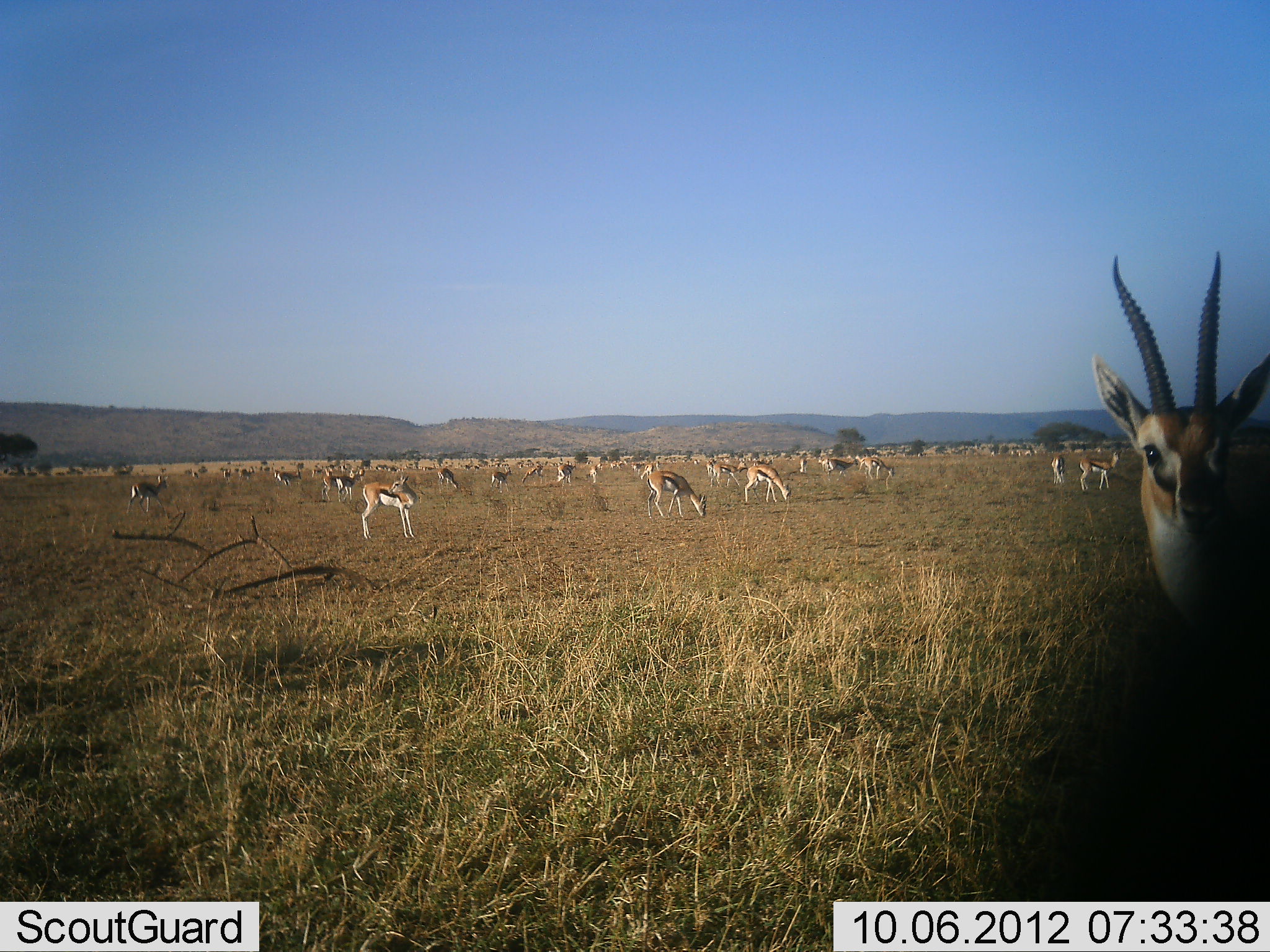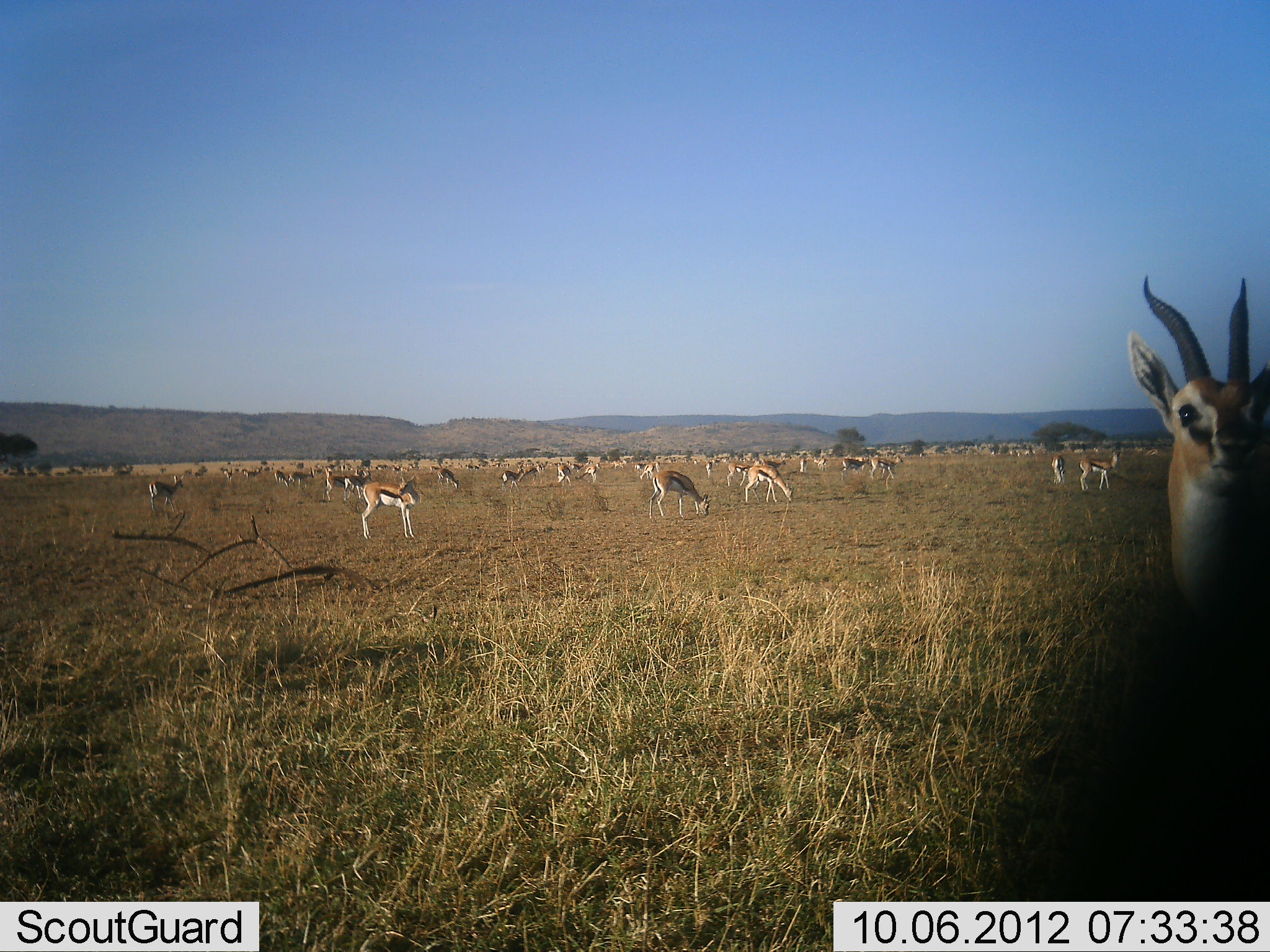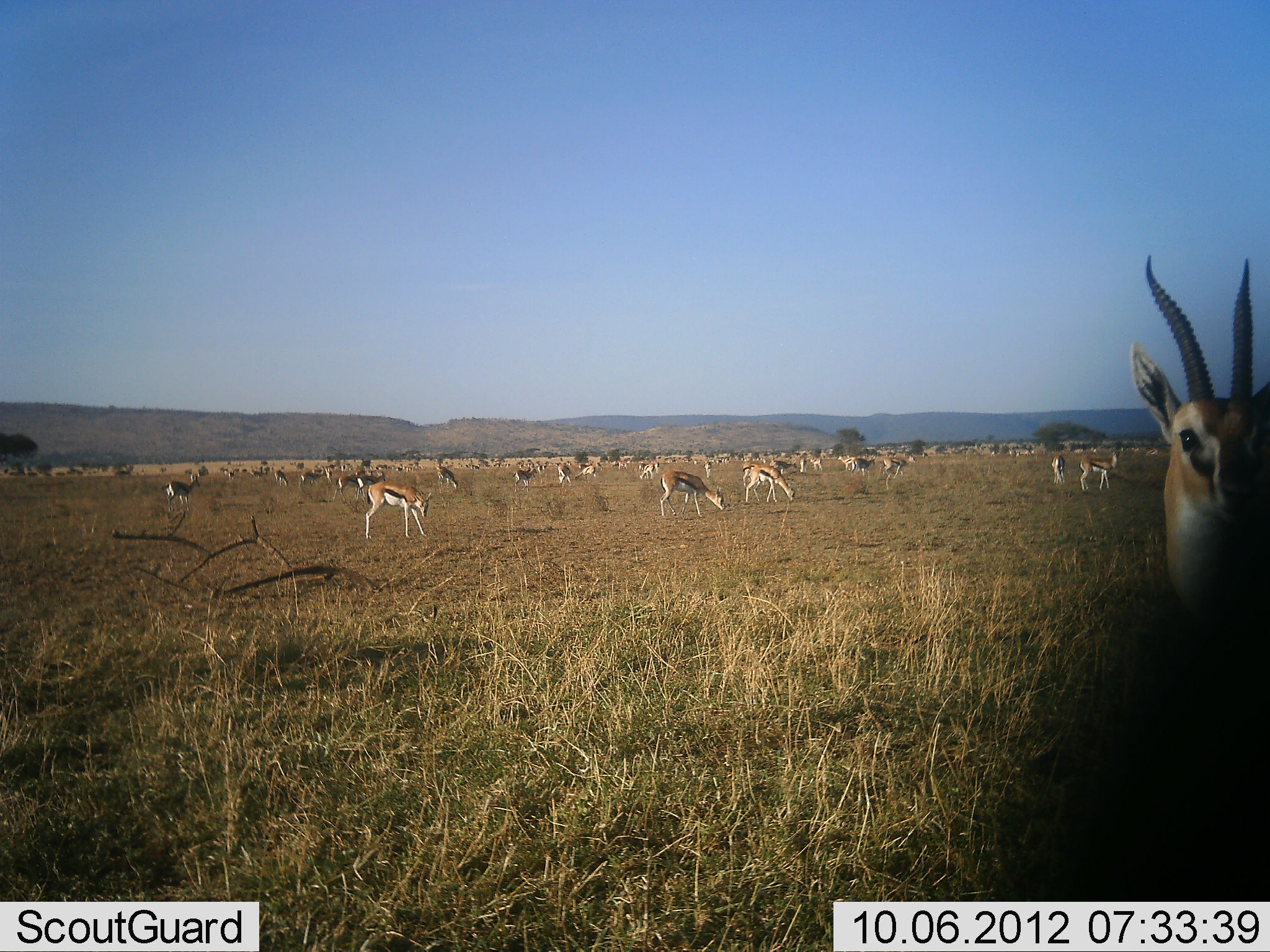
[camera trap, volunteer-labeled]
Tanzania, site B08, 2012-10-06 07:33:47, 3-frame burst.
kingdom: Animalia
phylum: Chordata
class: Mammalia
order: Artiodactyla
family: Bovidae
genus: Eudorcas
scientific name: Eudorcas thomsonii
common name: thomson's gazelle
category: gazellethomsons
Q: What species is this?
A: Gazellethomsons (thomson's gazelle) (Eudorcas thomsonii).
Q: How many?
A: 51+.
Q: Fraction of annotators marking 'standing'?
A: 60%.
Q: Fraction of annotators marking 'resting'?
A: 10%.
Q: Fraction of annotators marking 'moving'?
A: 10%.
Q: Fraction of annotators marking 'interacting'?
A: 0%.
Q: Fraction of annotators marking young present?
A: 0%.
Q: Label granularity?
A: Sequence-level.